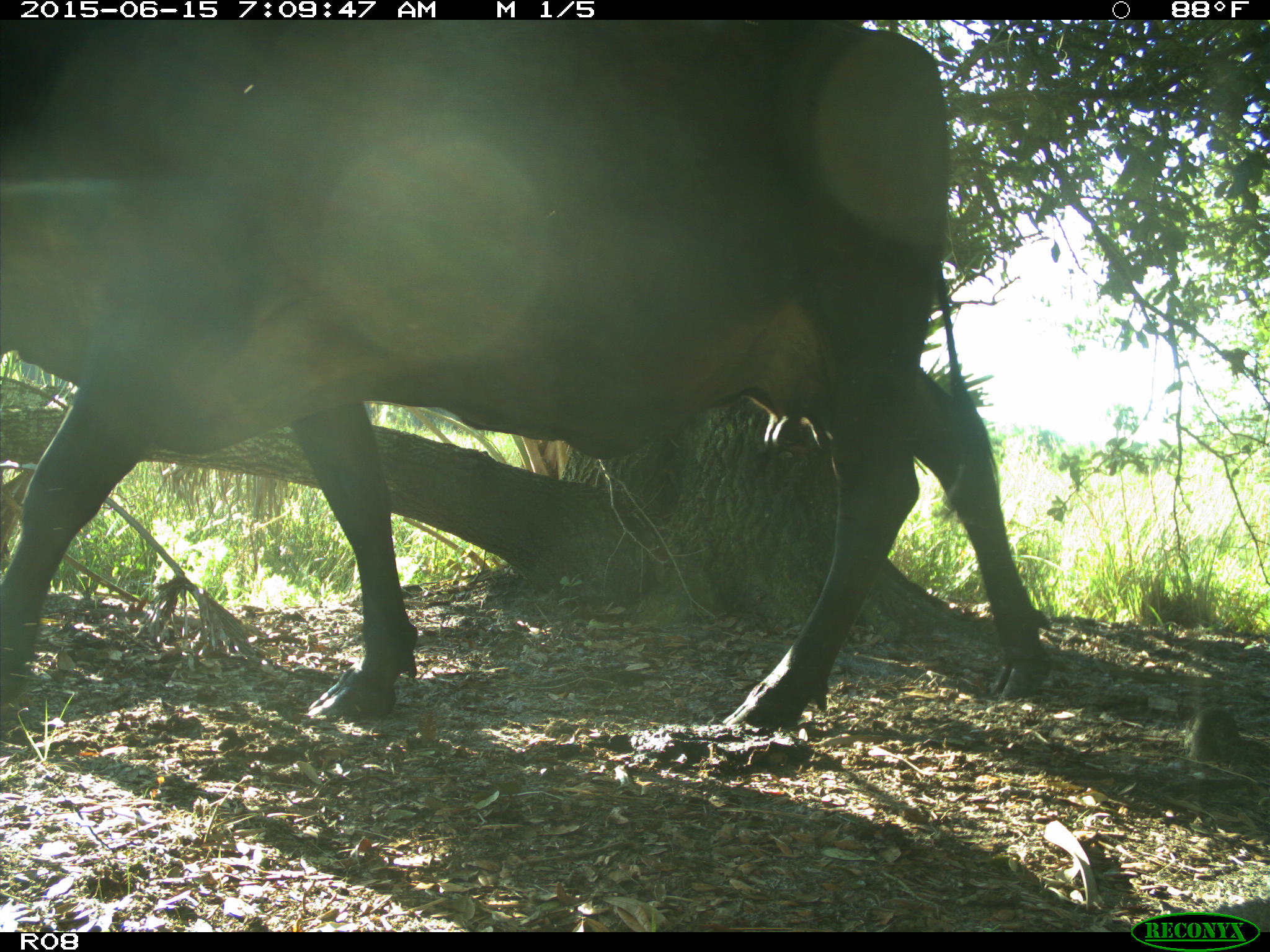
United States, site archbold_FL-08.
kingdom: Animalia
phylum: Chordata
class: Mammalia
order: Artiodactyla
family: Bovidae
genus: Bos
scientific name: Bos taurus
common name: domestic cow